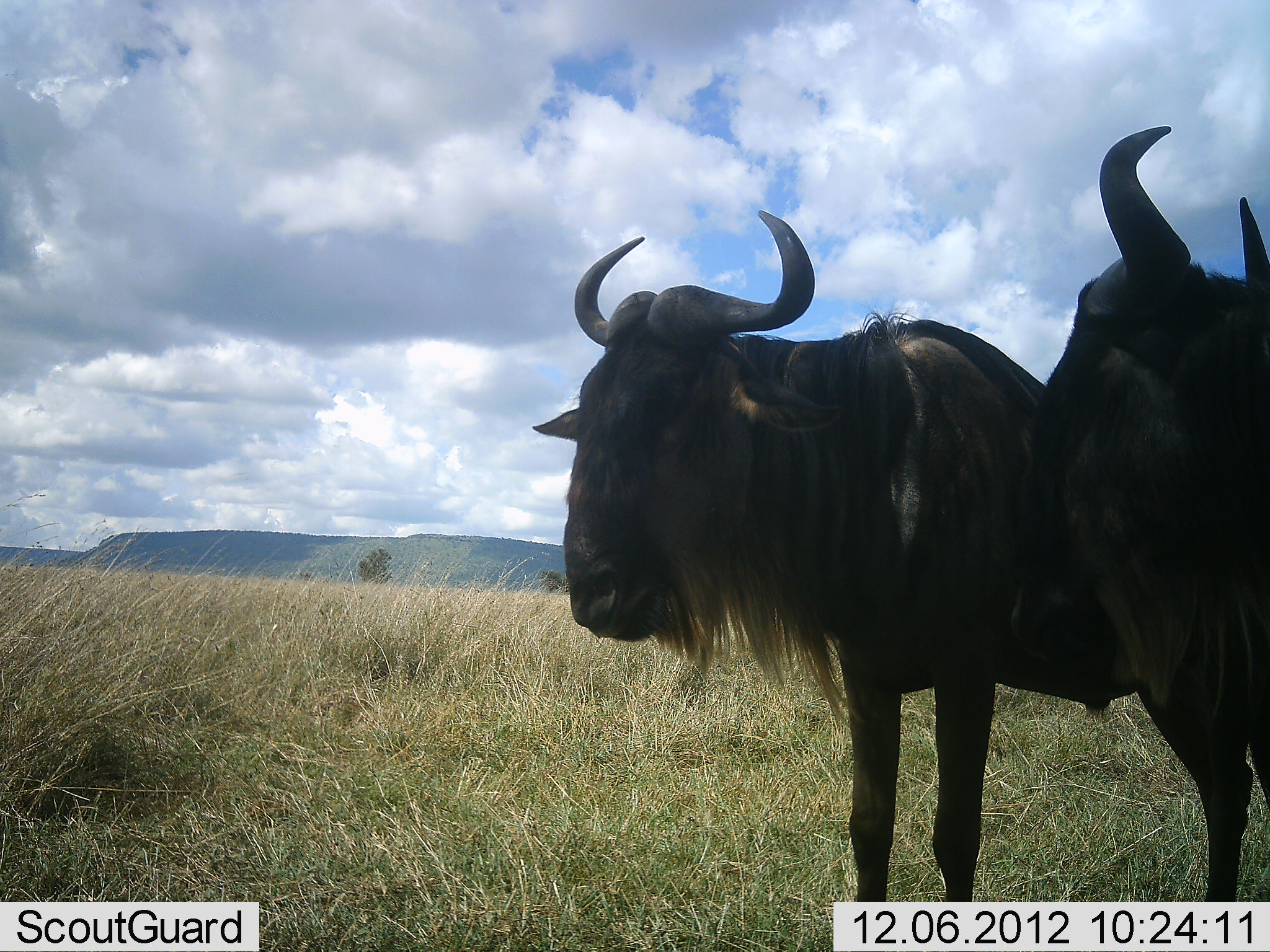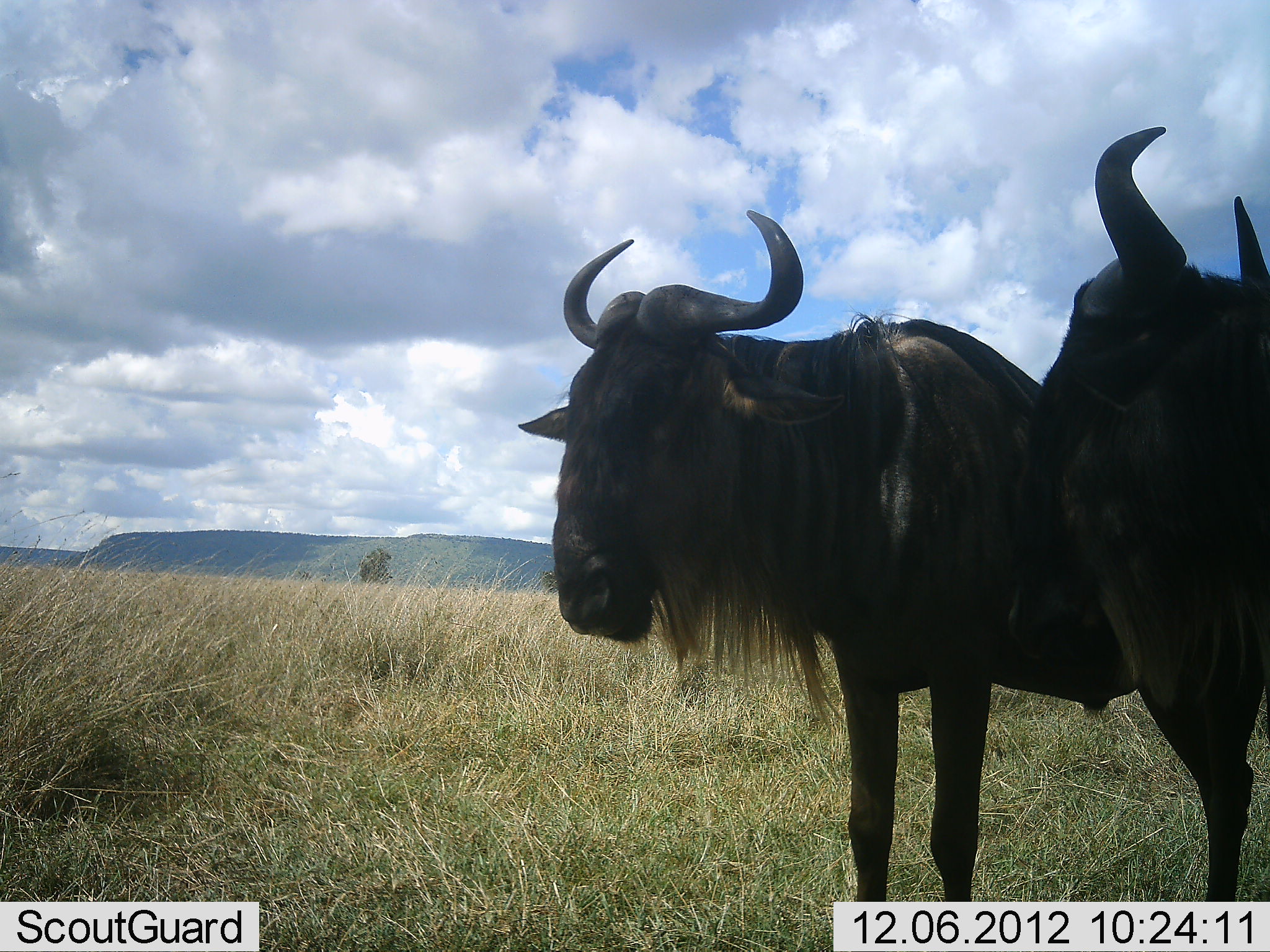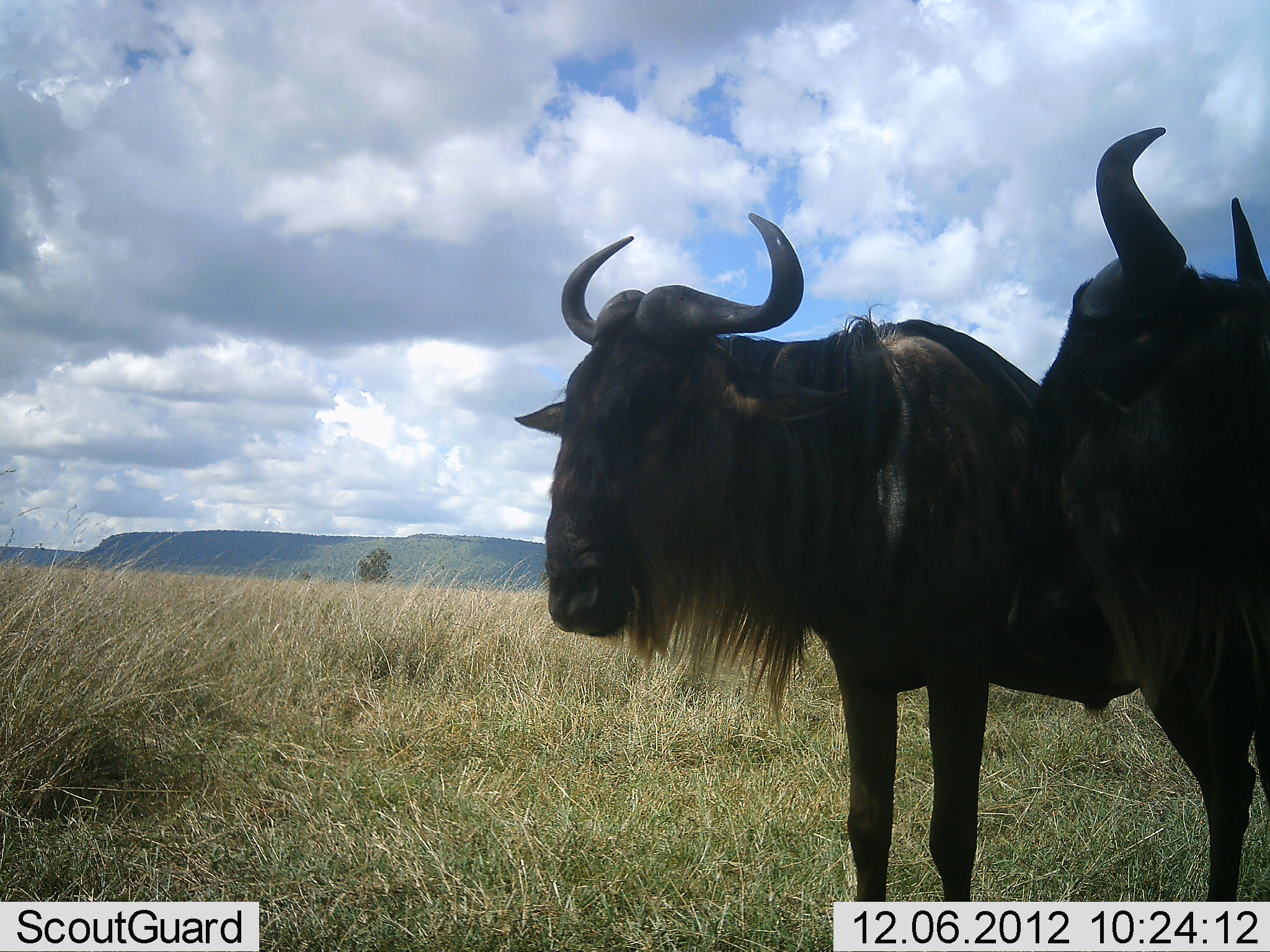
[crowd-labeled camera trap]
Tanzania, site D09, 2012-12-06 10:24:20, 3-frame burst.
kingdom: Animalia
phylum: Chordata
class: Mammalia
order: Artiodactyla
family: Bovidae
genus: Connochaetes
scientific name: Connochaetes taurinus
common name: blue wildebeest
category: wildebeest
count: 2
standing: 100%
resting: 0%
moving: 0%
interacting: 10%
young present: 0%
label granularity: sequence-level